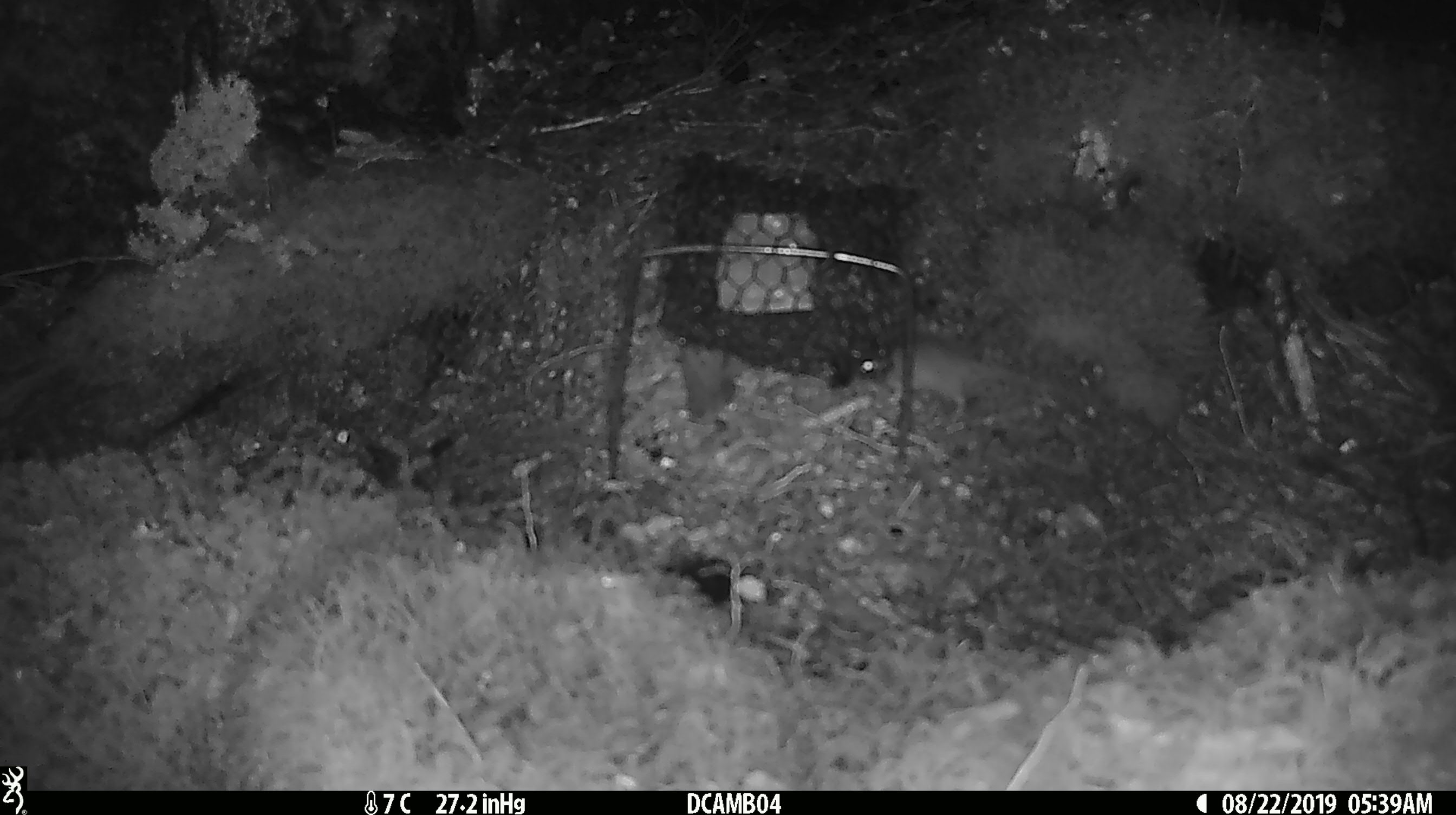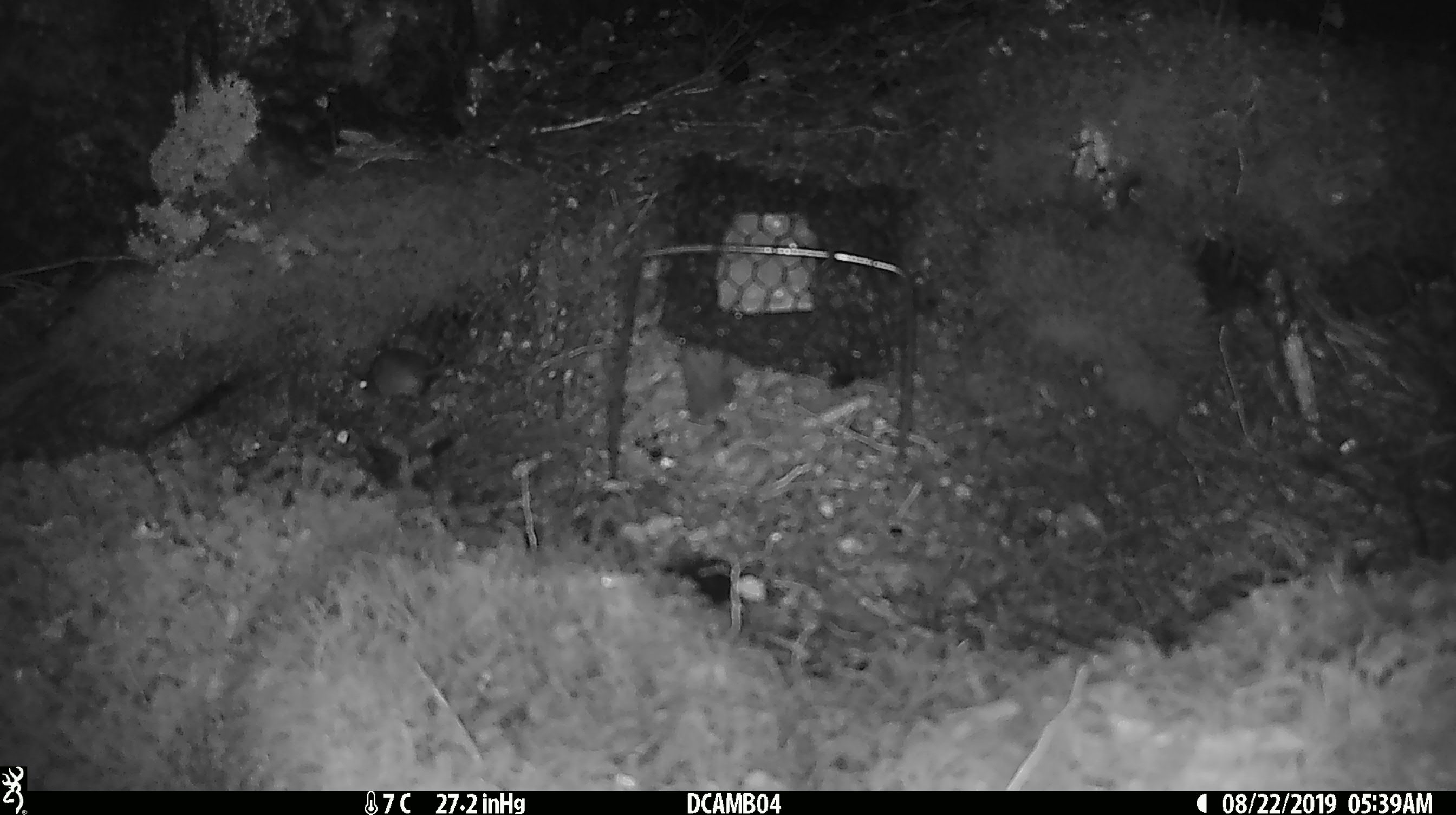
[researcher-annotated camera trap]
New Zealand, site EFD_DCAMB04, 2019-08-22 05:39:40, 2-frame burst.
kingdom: Animalia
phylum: Chordata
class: Mammalia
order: Rodentia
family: Muridae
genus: Mus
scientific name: Mus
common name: mouse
Mouse (Mus).